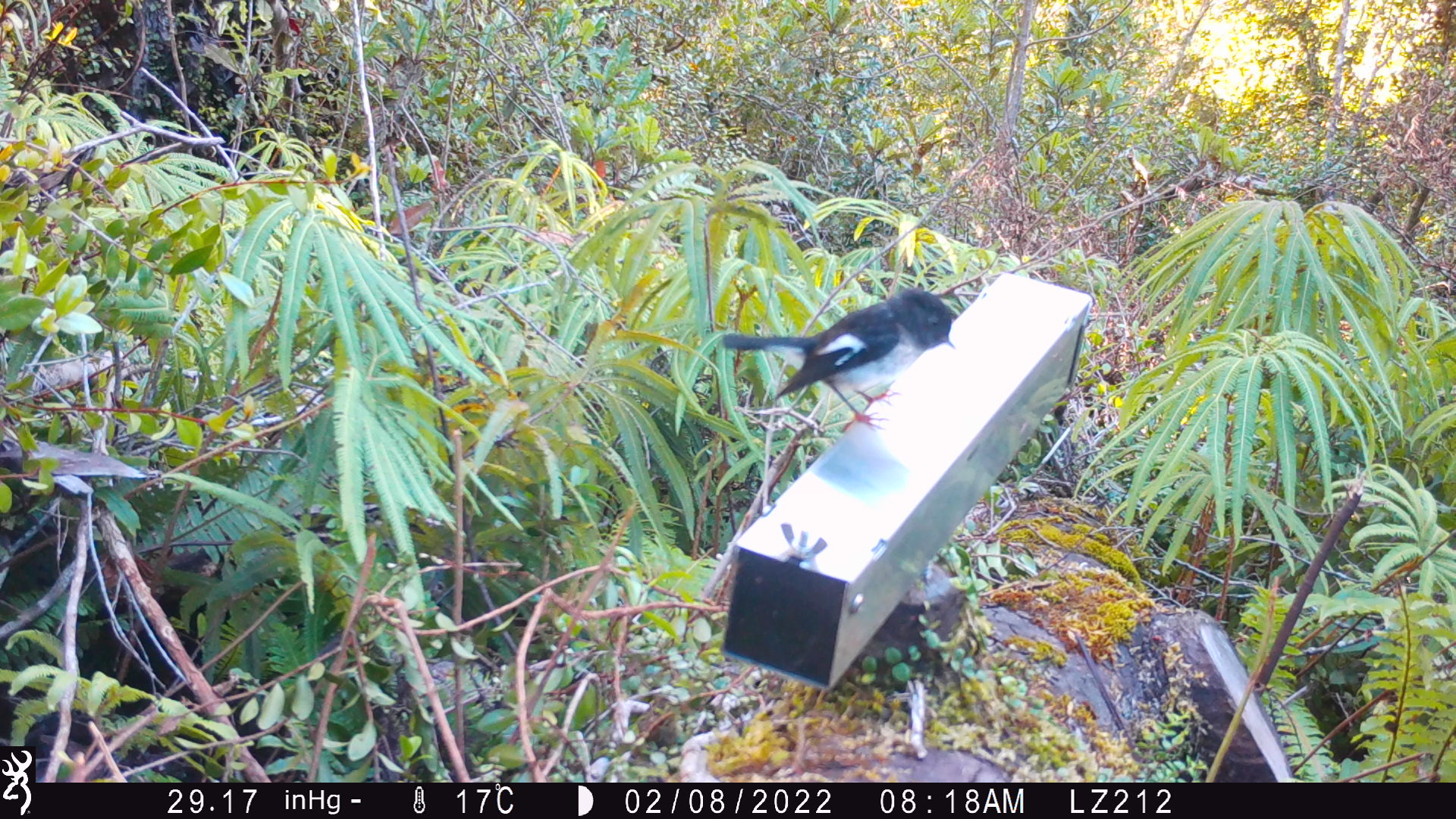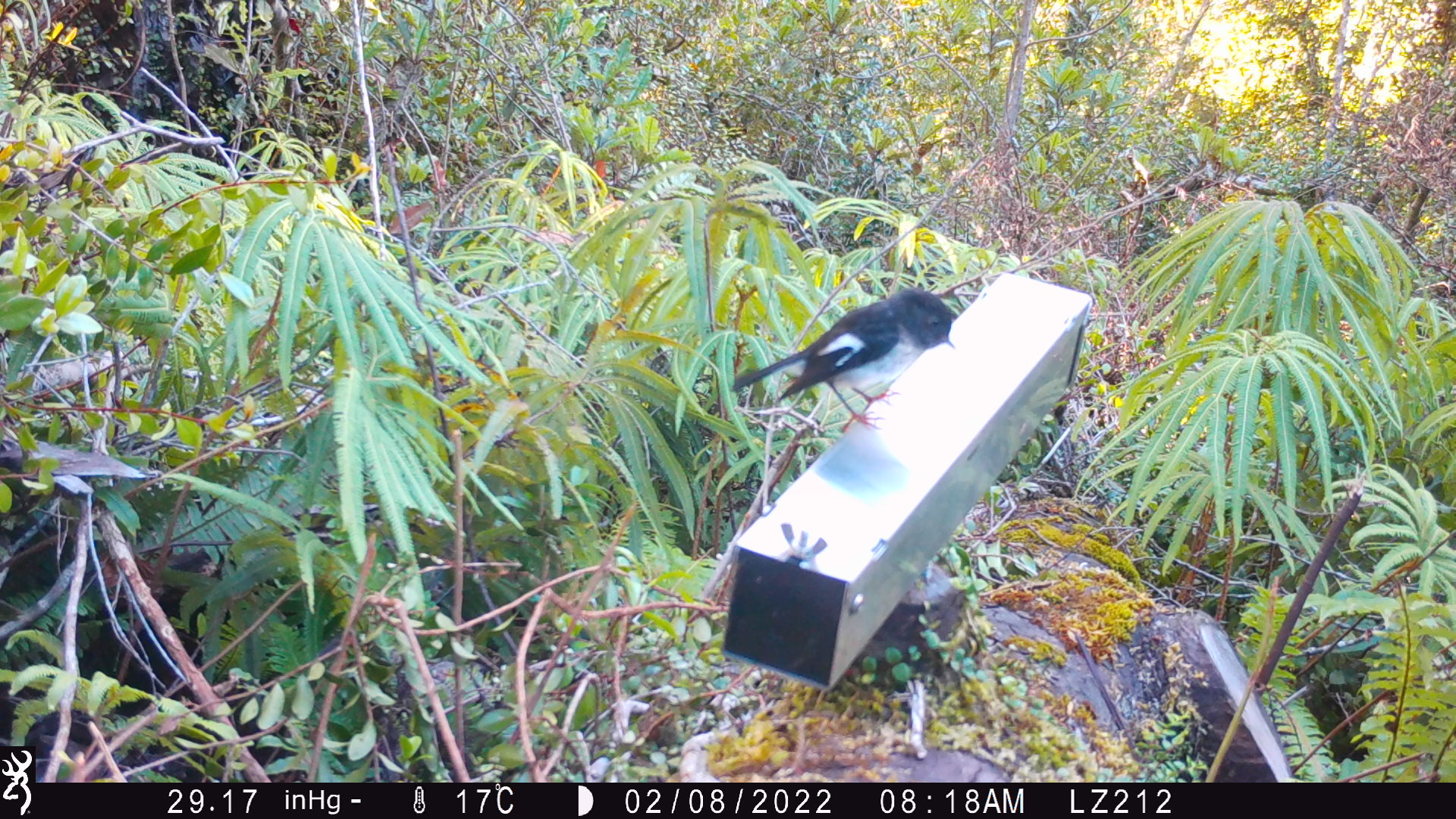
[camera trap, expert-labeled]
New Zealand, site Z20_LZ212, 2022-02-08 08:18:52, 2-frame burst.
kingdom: Animalia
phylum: Chordata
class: Aves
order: Passeriformes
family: Petroicidae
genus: Petroica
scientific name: Petroica macrocephala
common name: tomtit